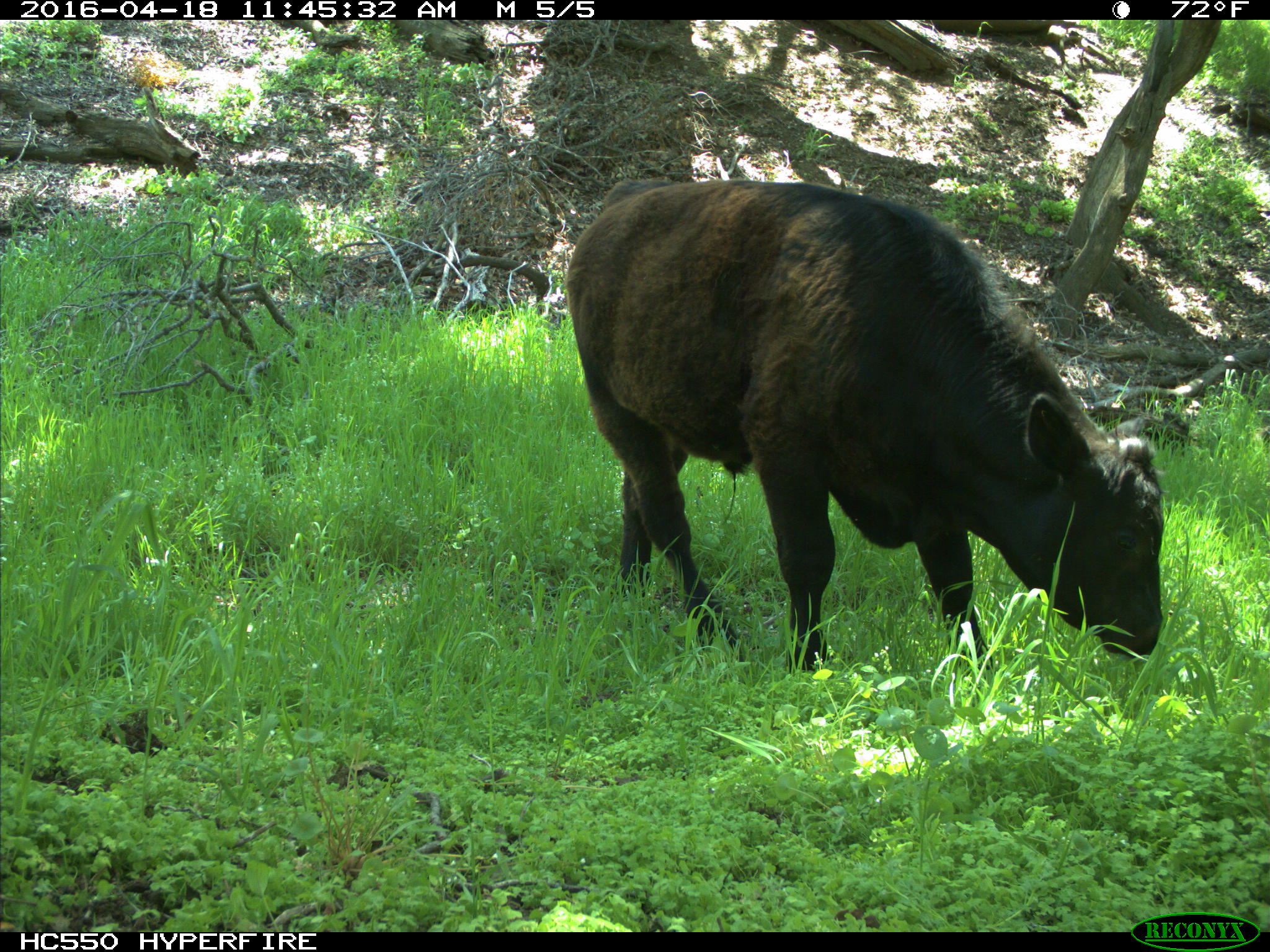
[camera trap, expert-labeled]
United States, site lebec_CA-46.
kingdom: Animalia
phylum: Chordata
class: Mammalia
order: Artiodactyla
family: Bovidae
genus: Bos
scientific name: Bos taurus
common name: domestic cow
Bos taurus (domestic cow).